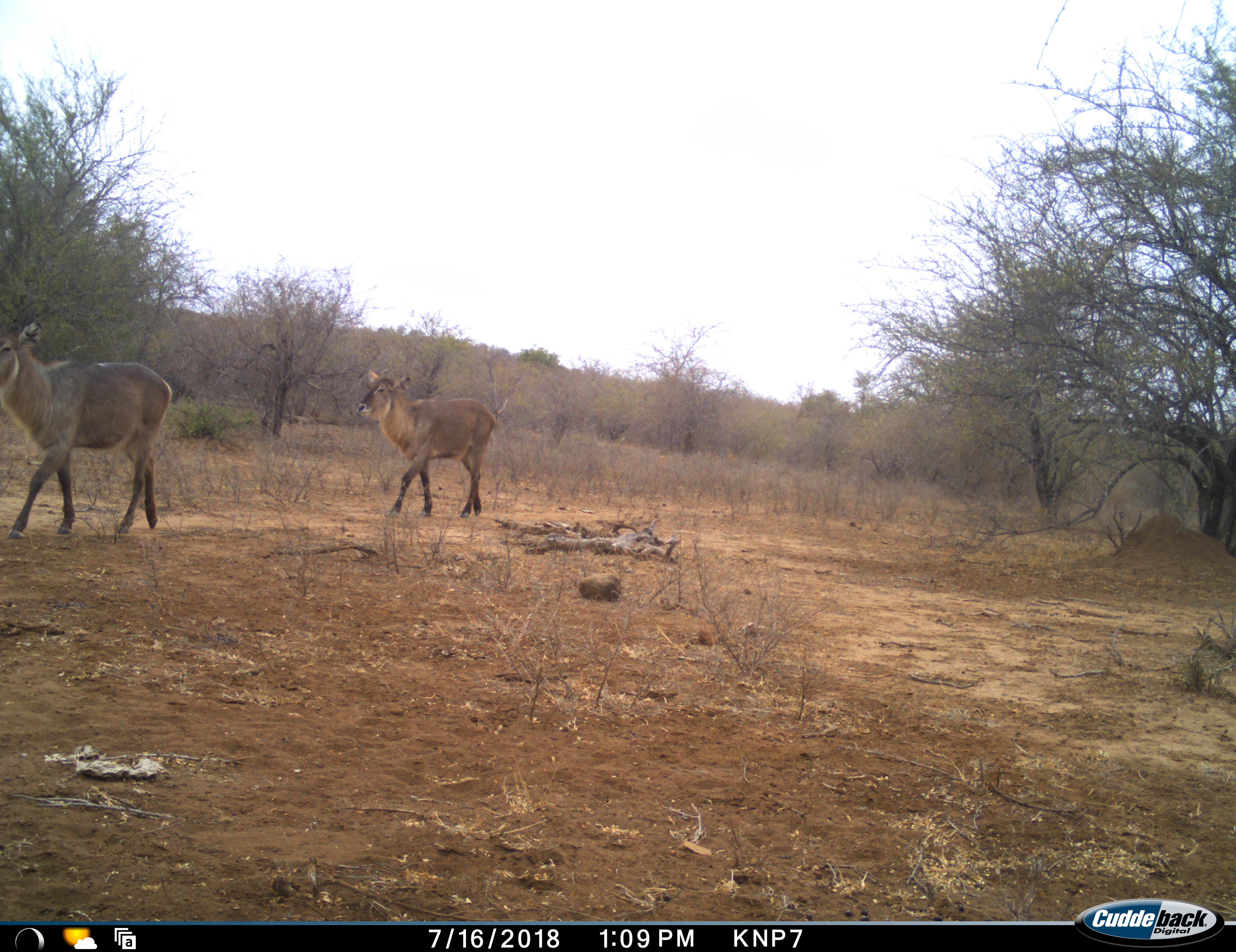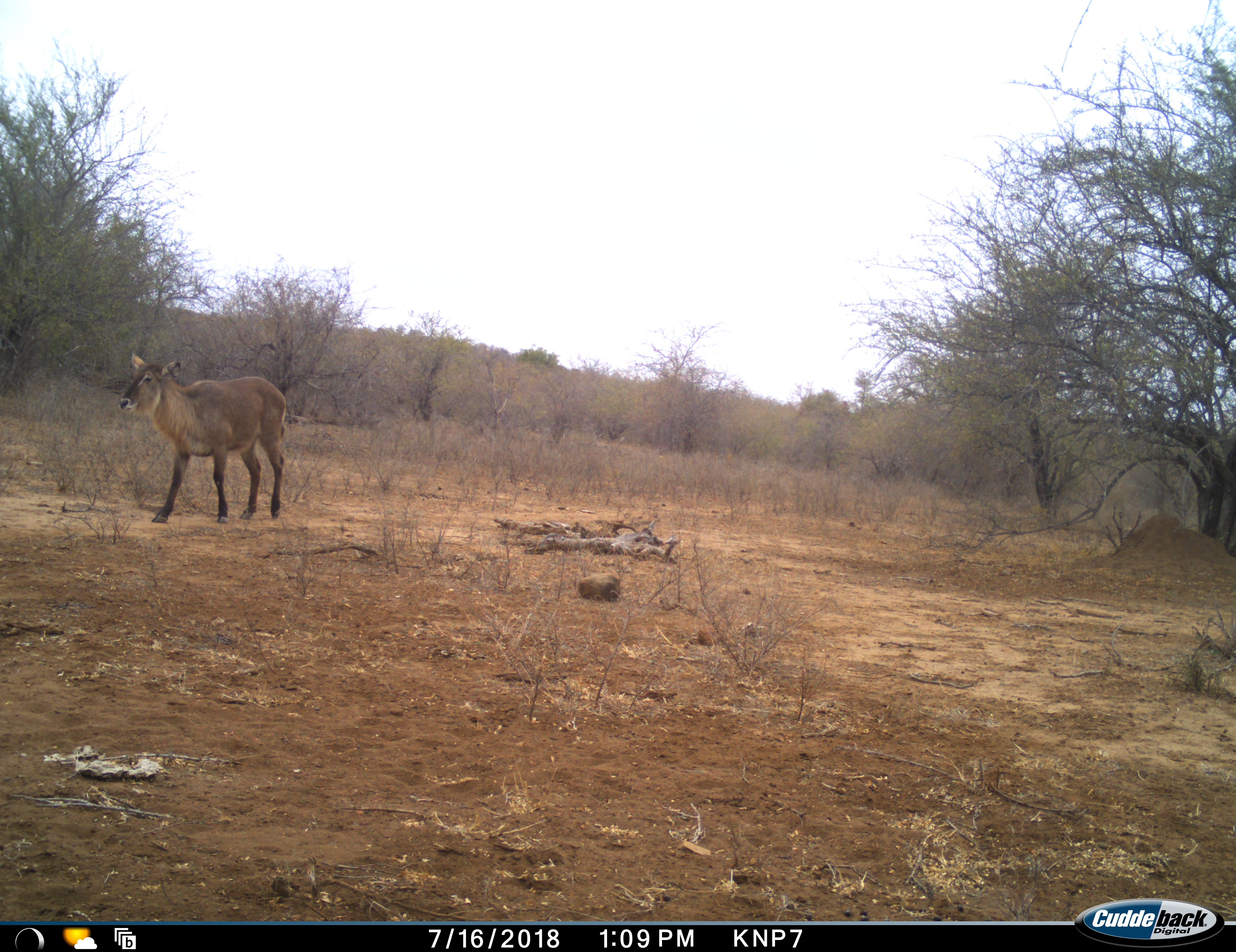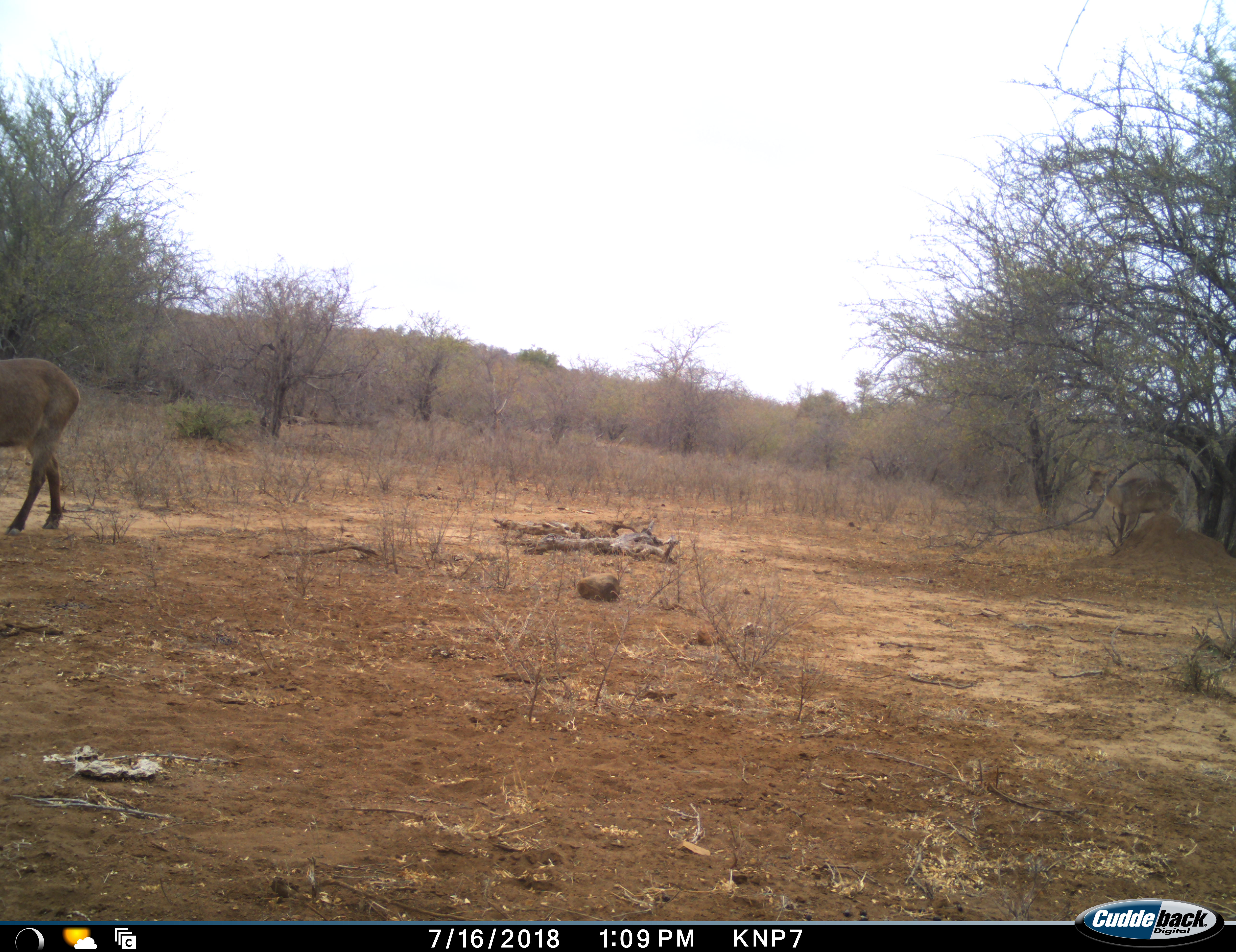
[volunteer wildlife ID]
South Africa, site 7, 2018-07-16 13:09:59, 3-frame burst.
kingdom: Animalia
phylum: Chordata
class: Mammalia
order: Artiodactyla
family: Bovidae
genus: Kobus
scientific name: Kobus ellipsiprymnus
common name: waterbuck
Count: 3.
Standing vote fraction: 10%.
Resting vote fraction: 0%.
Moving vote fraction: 100%.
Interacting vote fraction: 0%.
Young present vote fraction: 0%.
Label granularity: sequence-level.